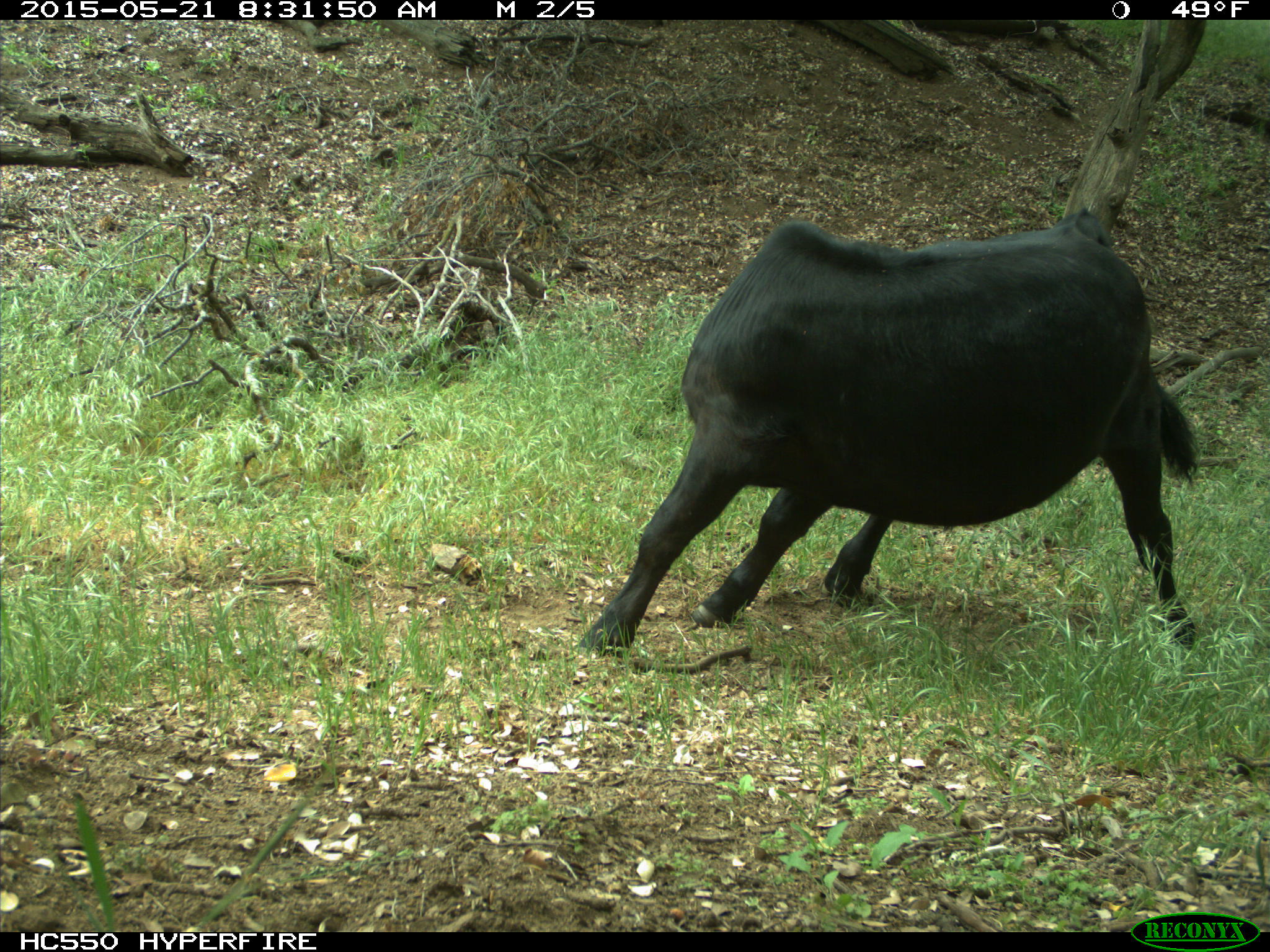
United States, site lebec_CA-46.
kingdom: Animalia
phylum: Chordata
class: Mammalia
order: Artiodactyla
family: Bovidae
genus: Bos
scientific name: Bos taurus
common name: domestic cow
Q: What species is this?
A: Bos taurus (domestic cow).